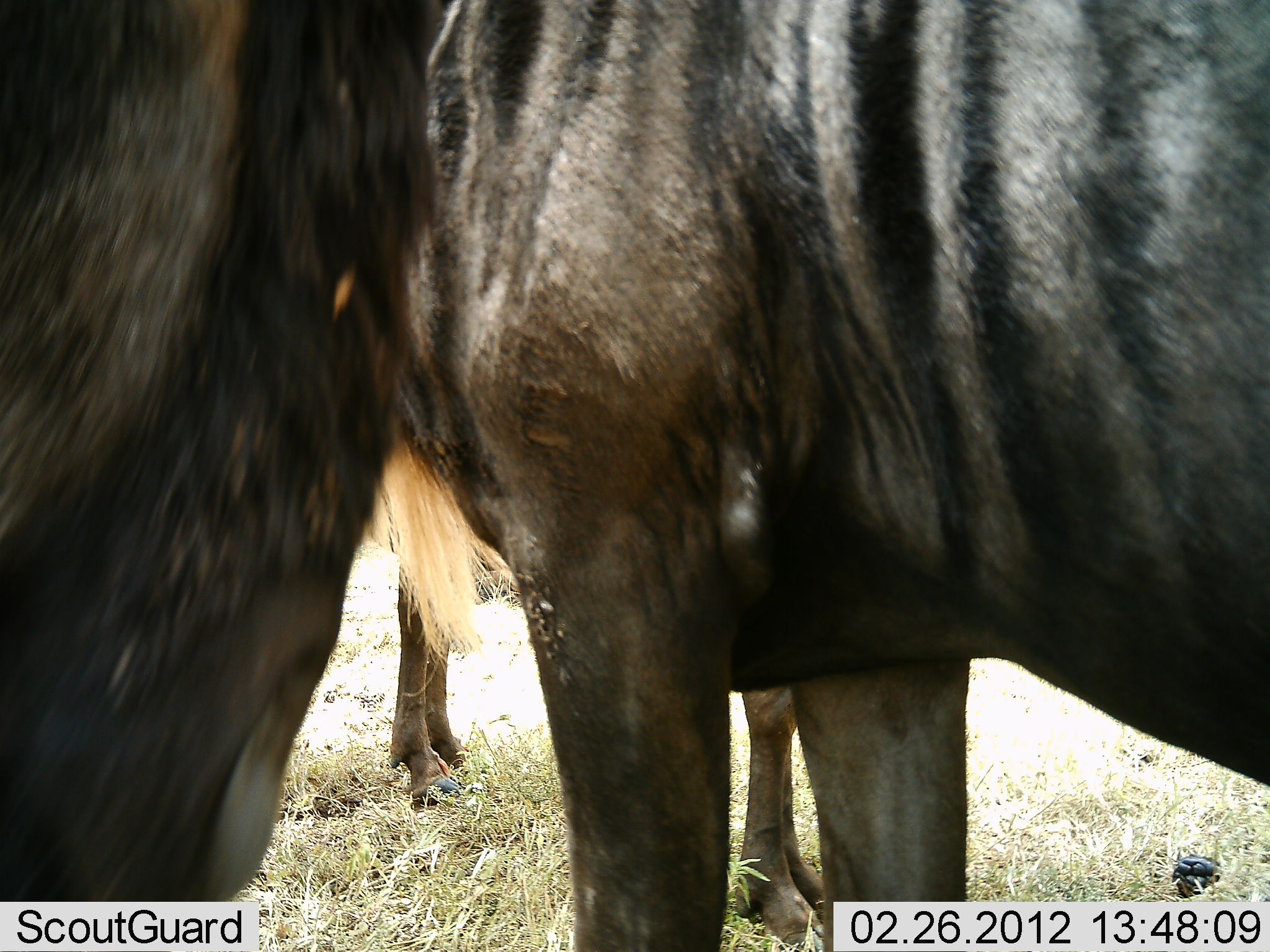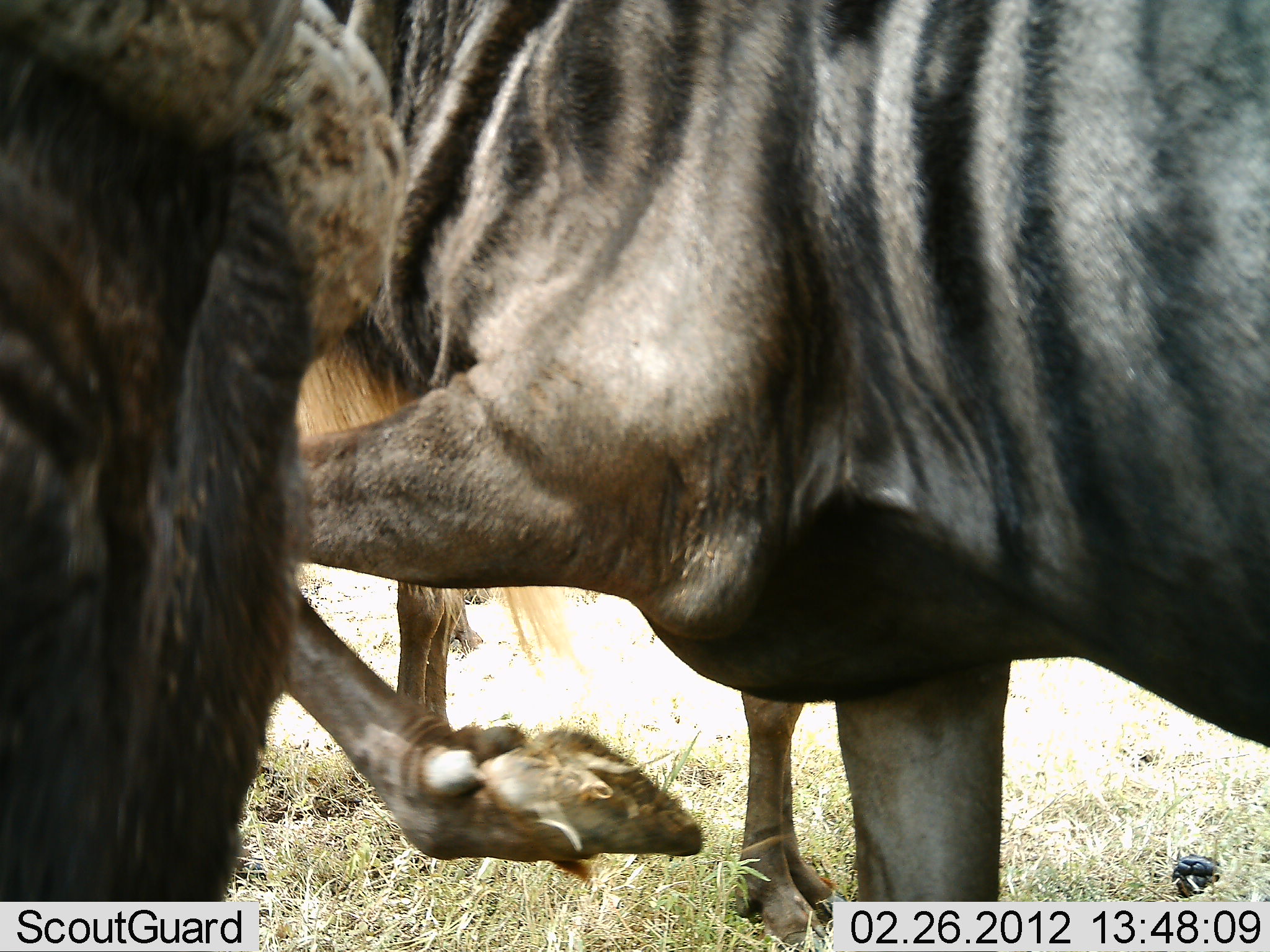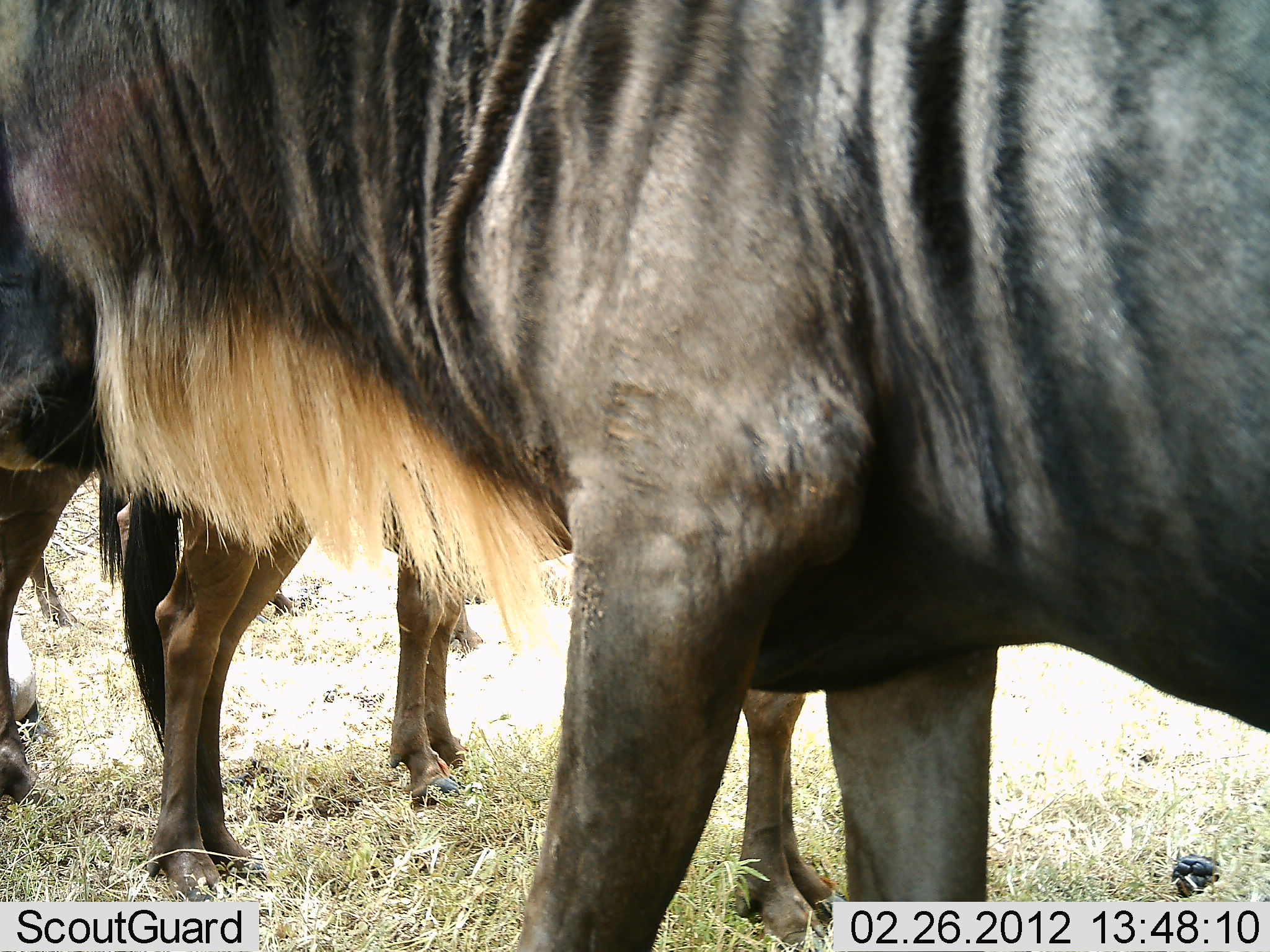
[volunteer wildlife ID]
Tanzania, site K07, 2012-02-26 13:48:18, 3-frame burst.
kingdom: Animalia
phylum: Chordata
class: Mammalia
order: Artiodactyla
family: Bovidae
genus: Connochaetes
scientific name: Connochaetes taurinus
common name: blue wildebeest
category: wildebeest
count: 3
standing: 100%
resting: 0%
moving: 14%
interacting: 0%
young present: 0%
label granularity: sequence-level